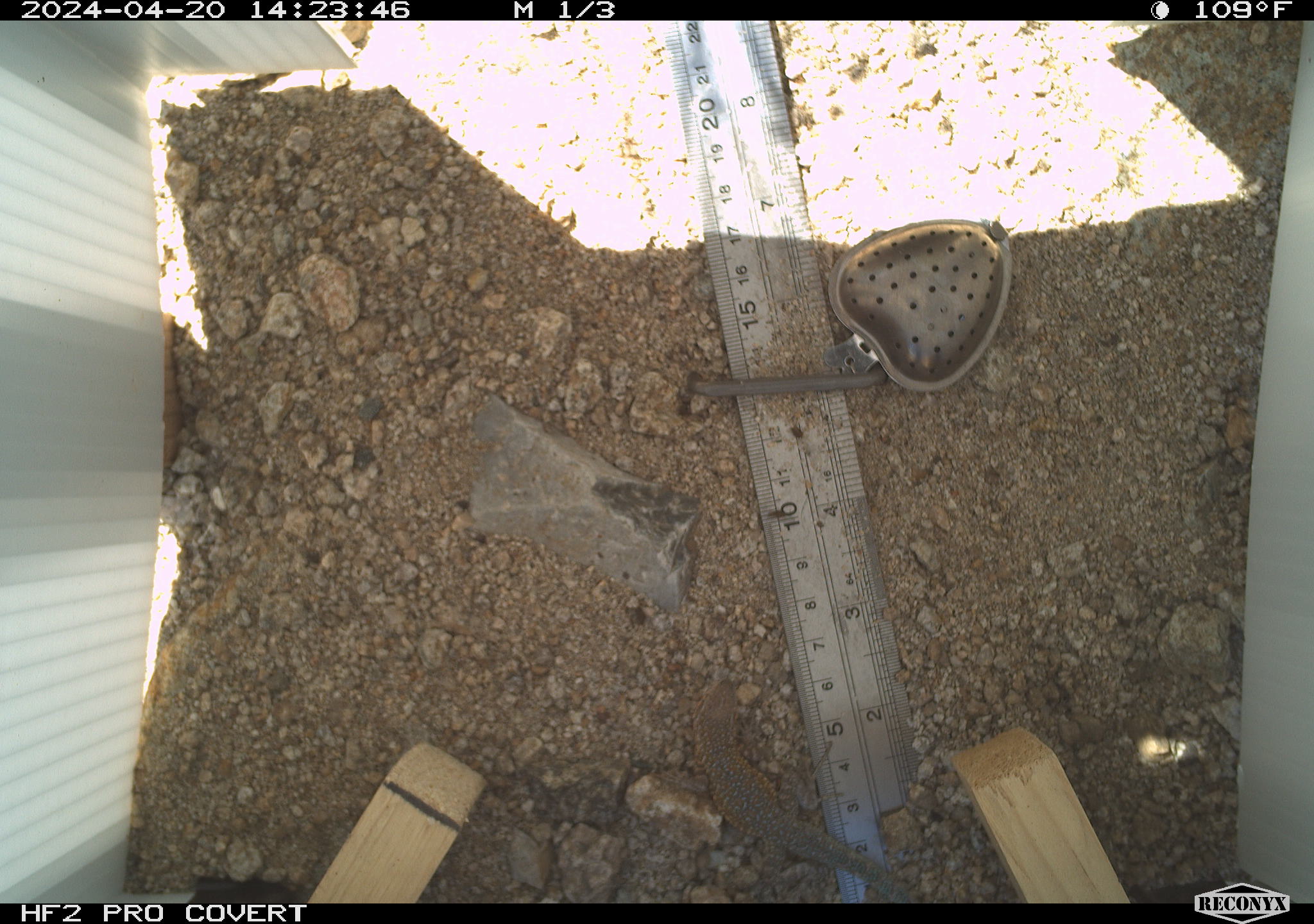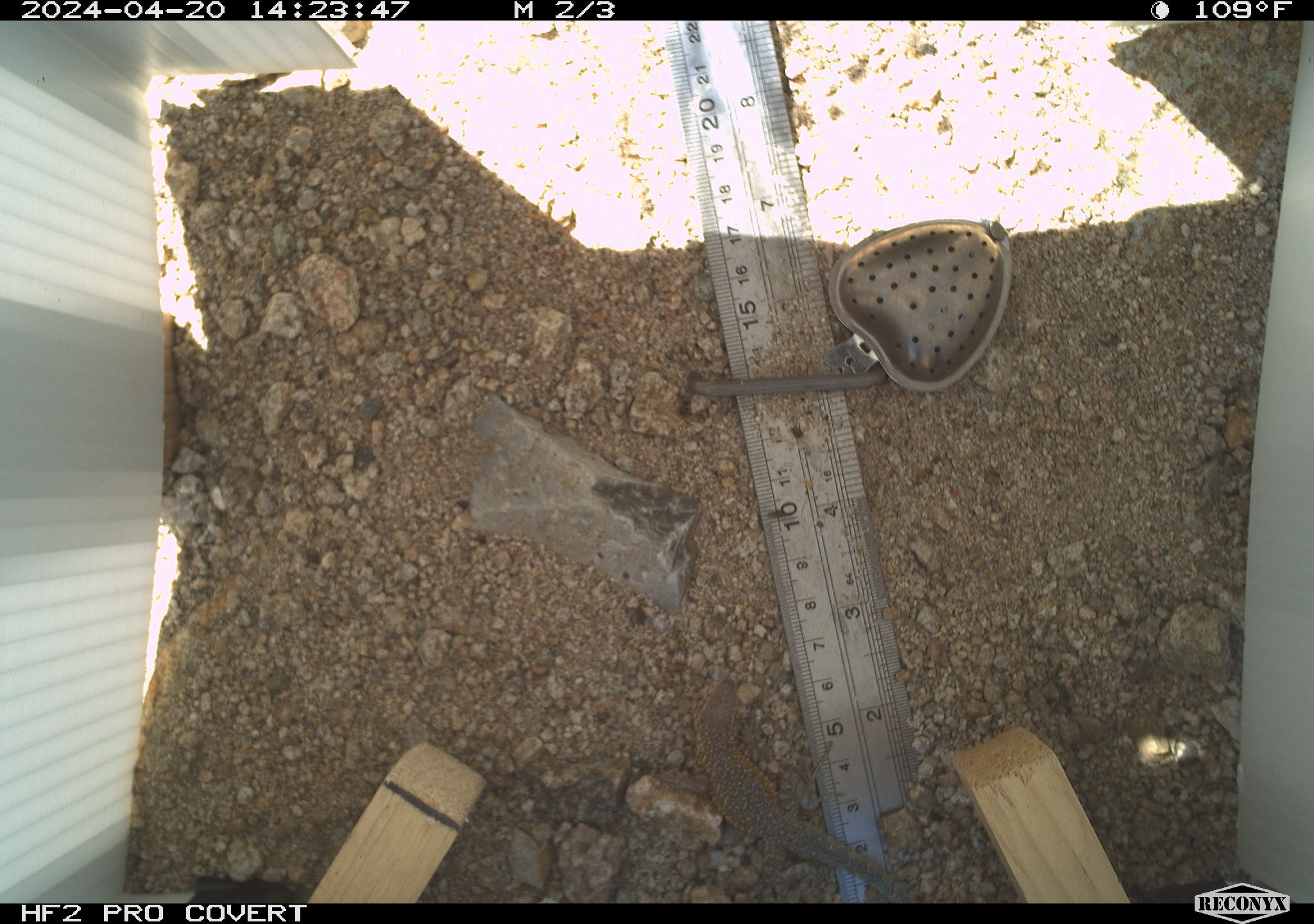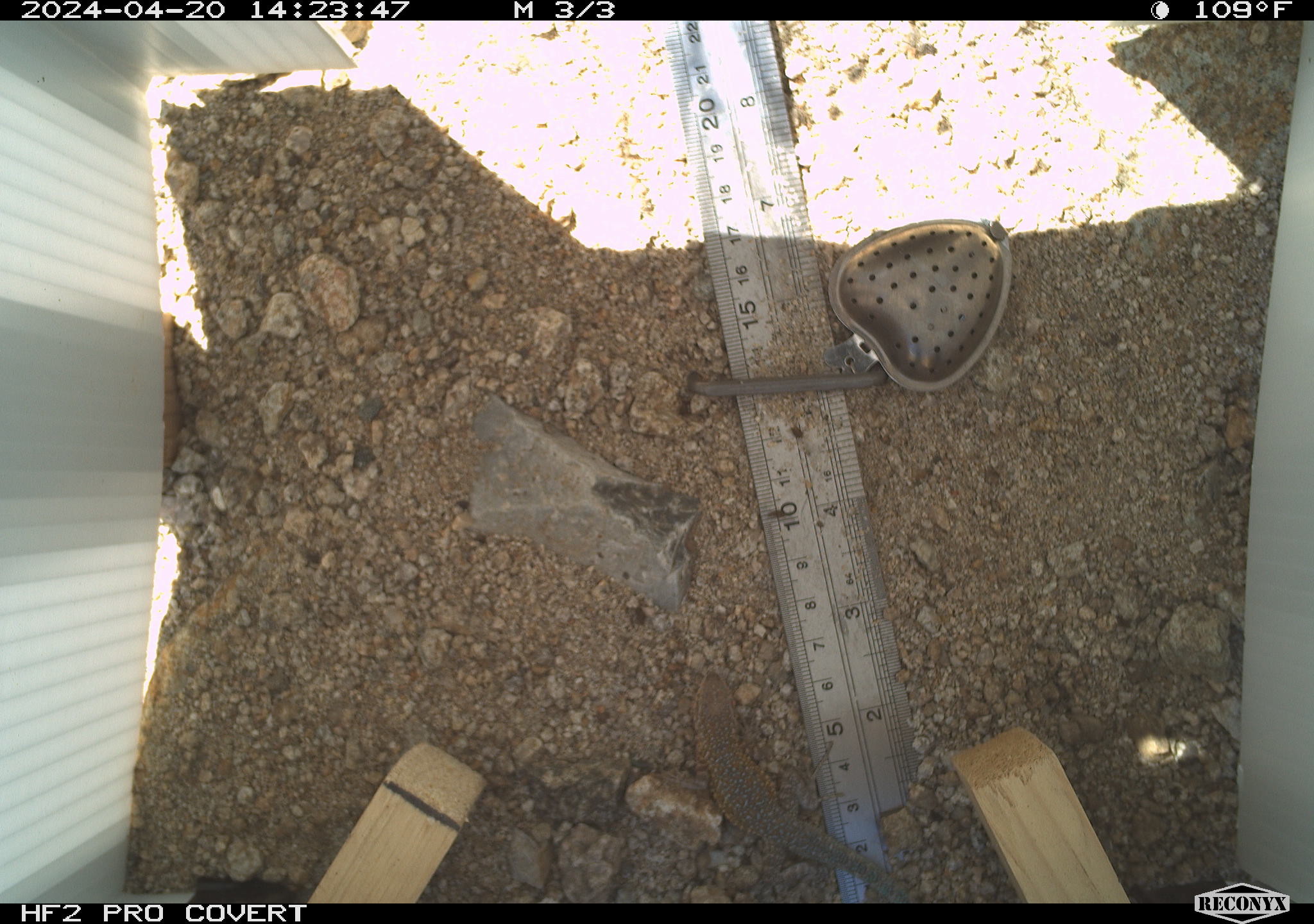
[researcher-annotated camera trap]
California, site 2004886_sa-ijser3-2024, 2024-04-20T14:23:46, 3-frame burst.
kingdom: Animalia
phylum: Chordata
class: Reptilia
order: Squamata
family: Phrynosomatidae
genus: Uta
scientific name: Uta stansburiana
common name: common side-blotched lizard